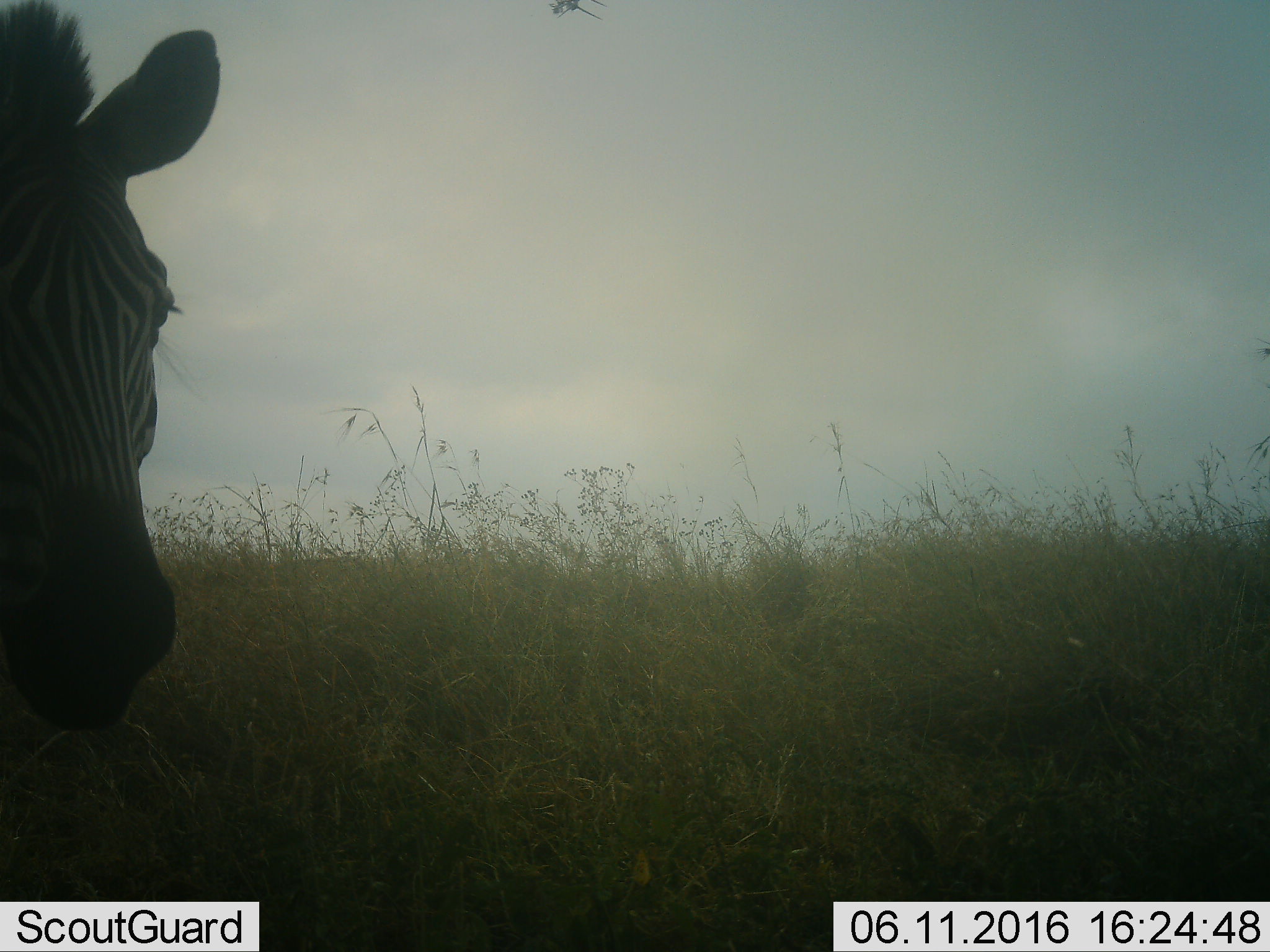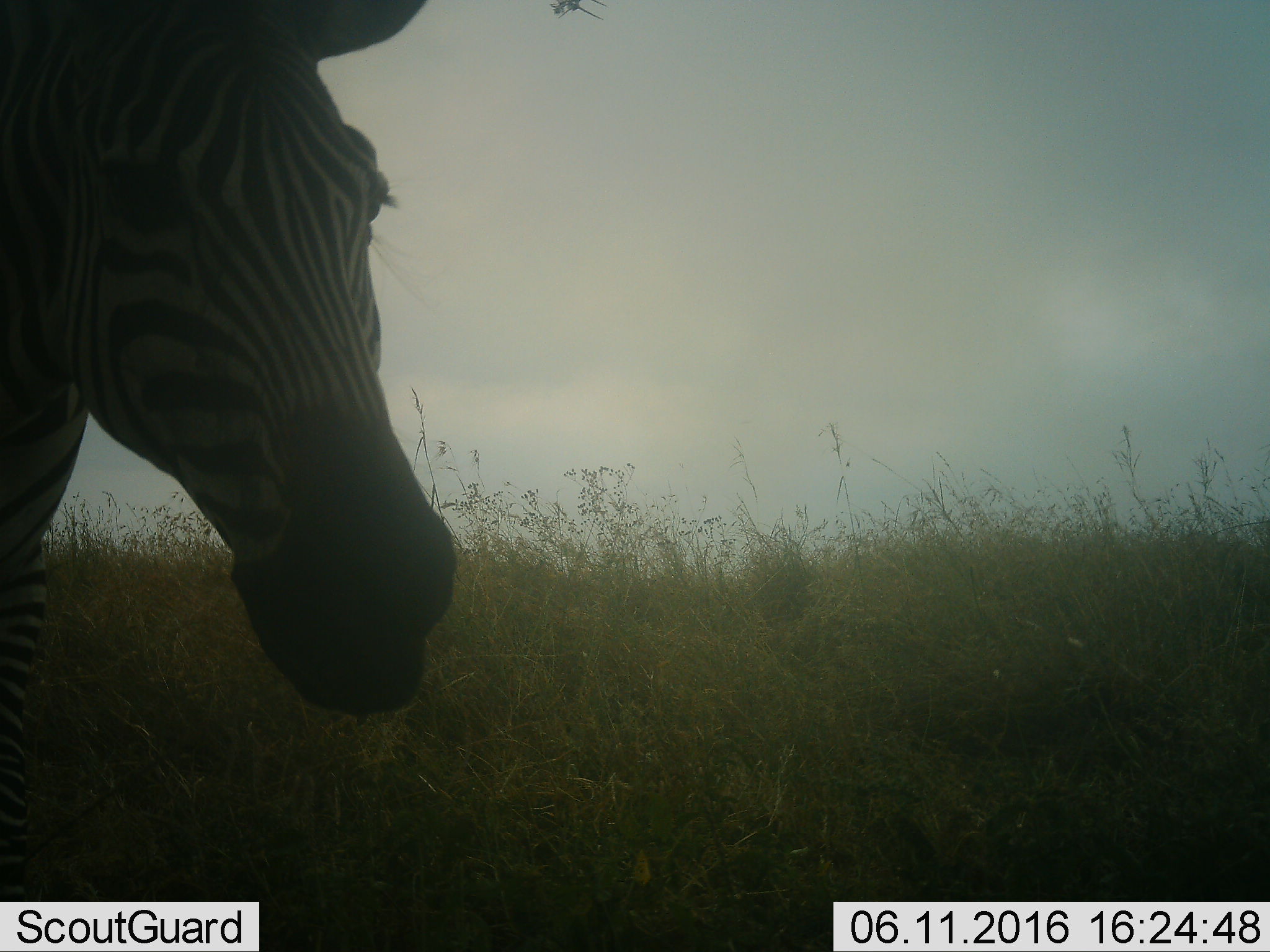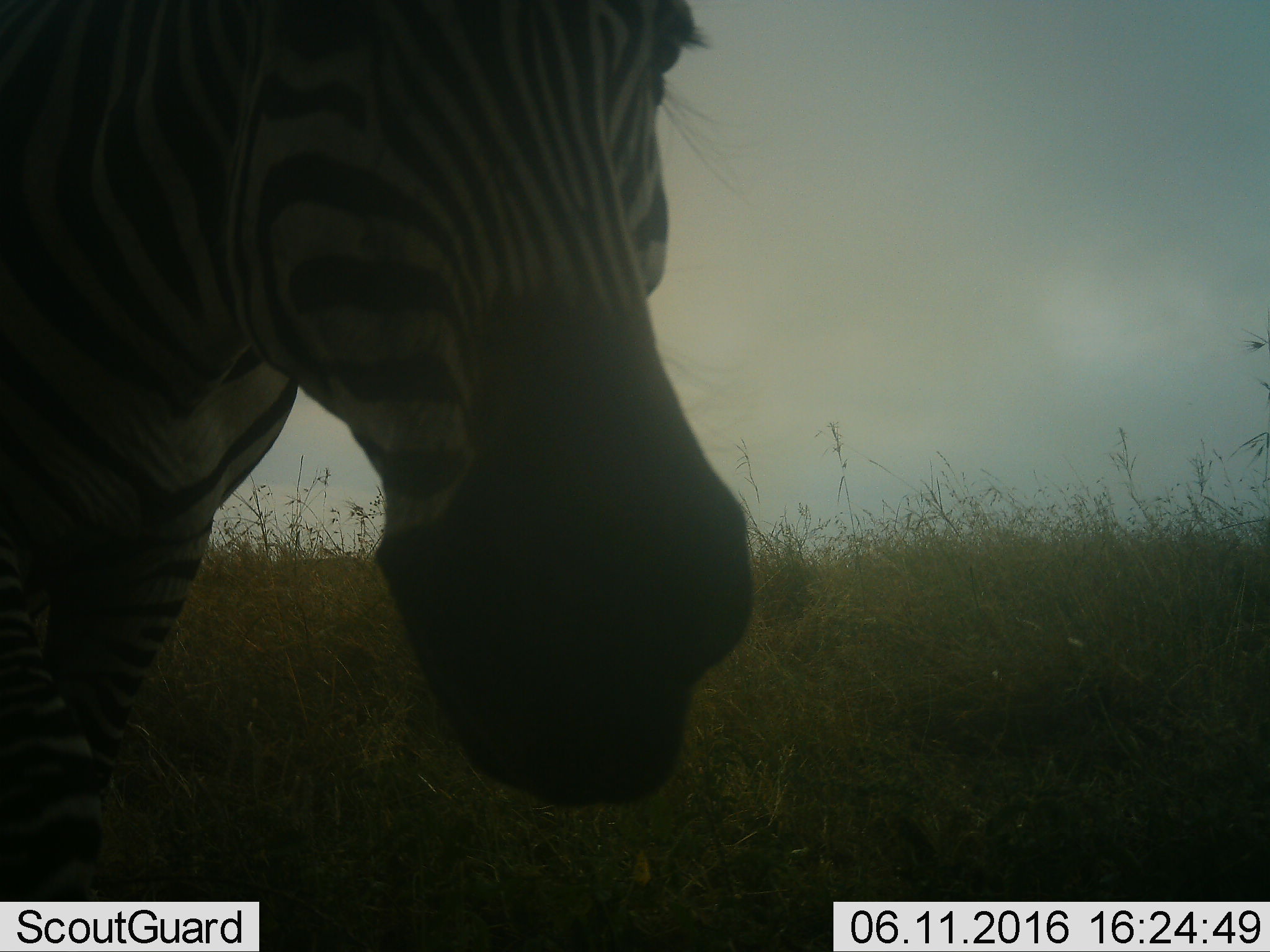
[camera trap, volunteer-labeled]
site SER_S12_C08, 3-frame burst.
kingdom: Animalia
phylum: Chordata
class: Mammalia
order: Perissodactyla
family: Equidae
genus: Equus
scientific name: Equus quagga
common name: plains zebra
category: zebraplains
Zebraplains (plains zebra) (Equus quagga), count 1. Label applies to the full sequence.